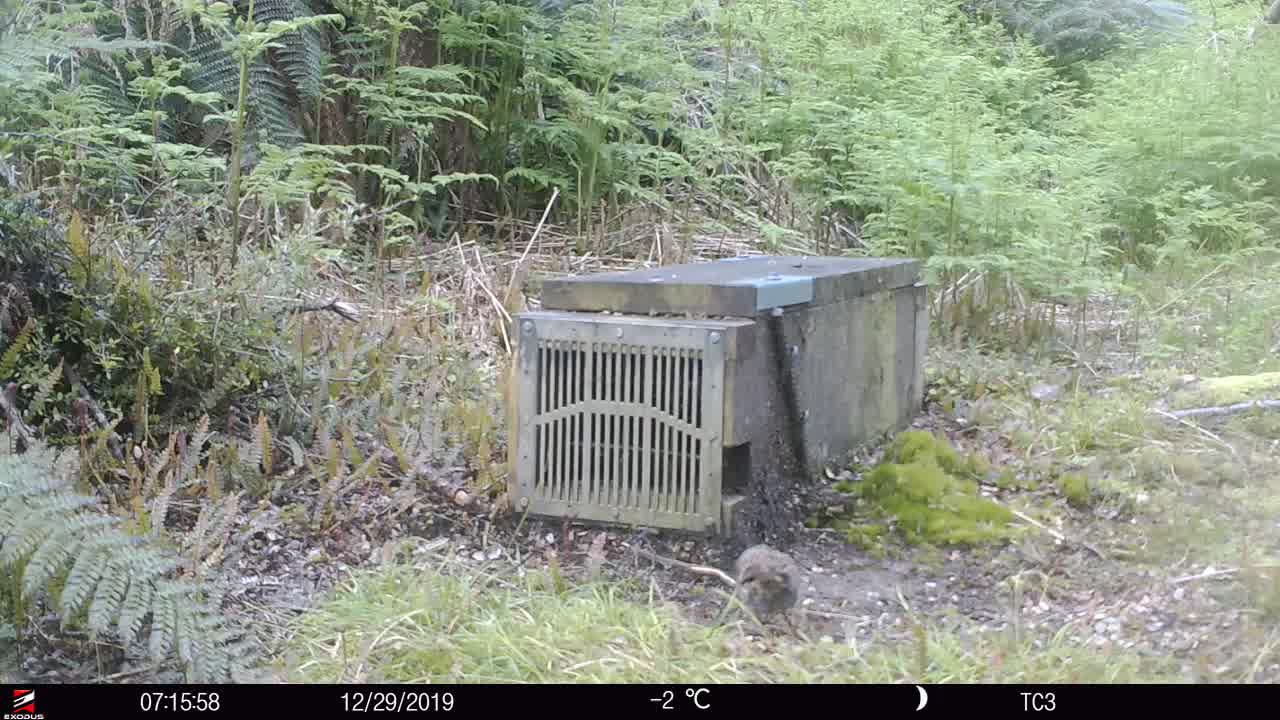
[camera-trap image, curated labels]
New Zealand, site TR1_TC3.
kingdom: Animalia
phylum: Chordata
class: Aves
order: Passeriformes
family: Prunellidae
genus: Prunella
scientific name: Prunella modularis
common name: dunnock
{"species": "dunnock (Prunella modularis)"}